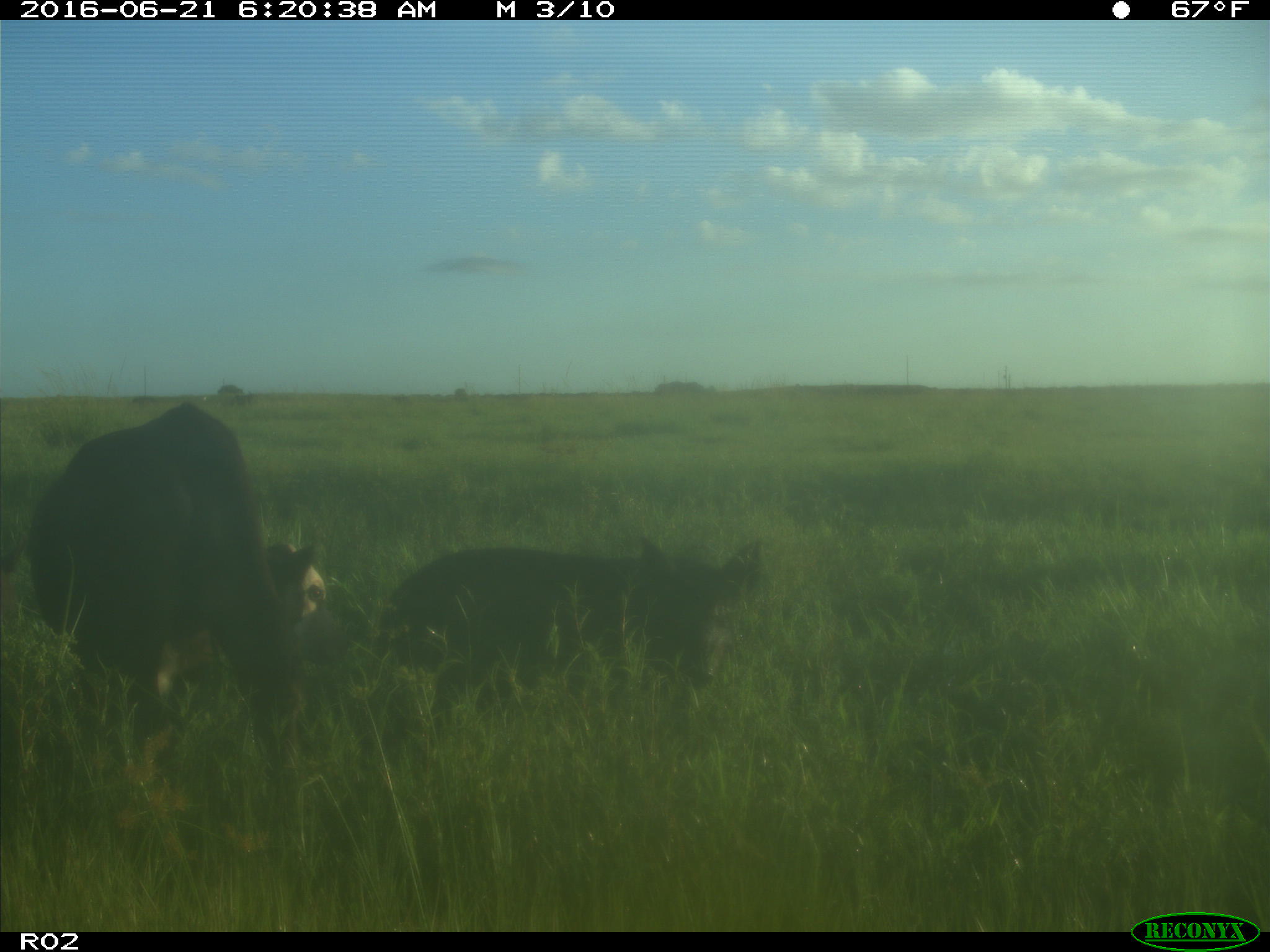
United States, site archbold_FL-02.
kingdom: Animalia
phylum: Chordata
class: Mammalia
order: Artiodactyla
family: Suidae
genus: Sus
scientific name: Sus scrofa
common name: wild boar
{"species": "Sus scrofa (wild boar)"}